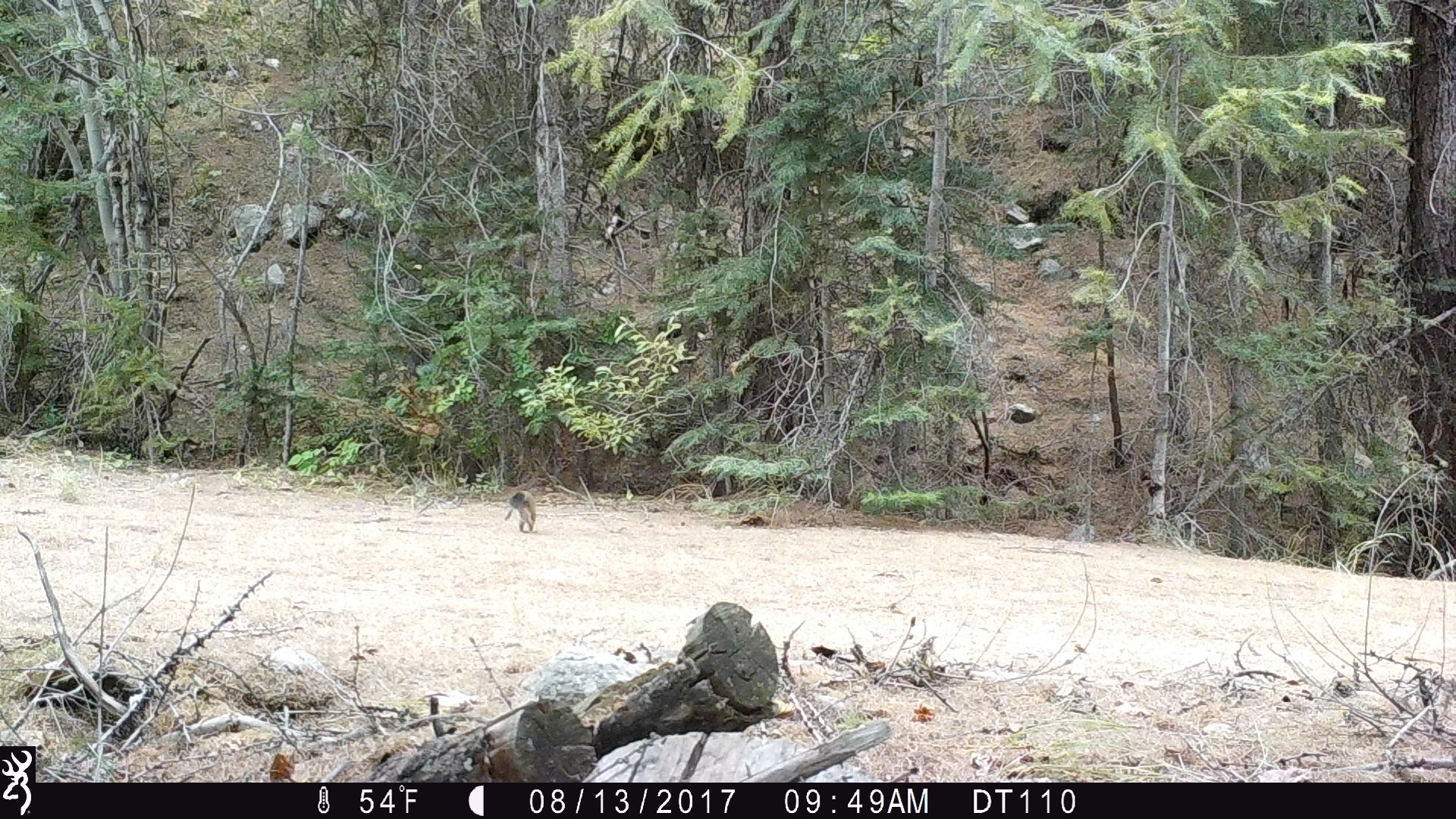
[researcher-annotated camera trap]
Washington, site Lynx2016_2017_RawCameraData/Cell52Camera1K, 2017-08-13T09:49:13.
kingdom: Animalia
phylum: Chordata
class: Mammalia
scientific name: Mammalia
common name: small mammal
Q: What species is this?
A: Small mammal (Mammalia).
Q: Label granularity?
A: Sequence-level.